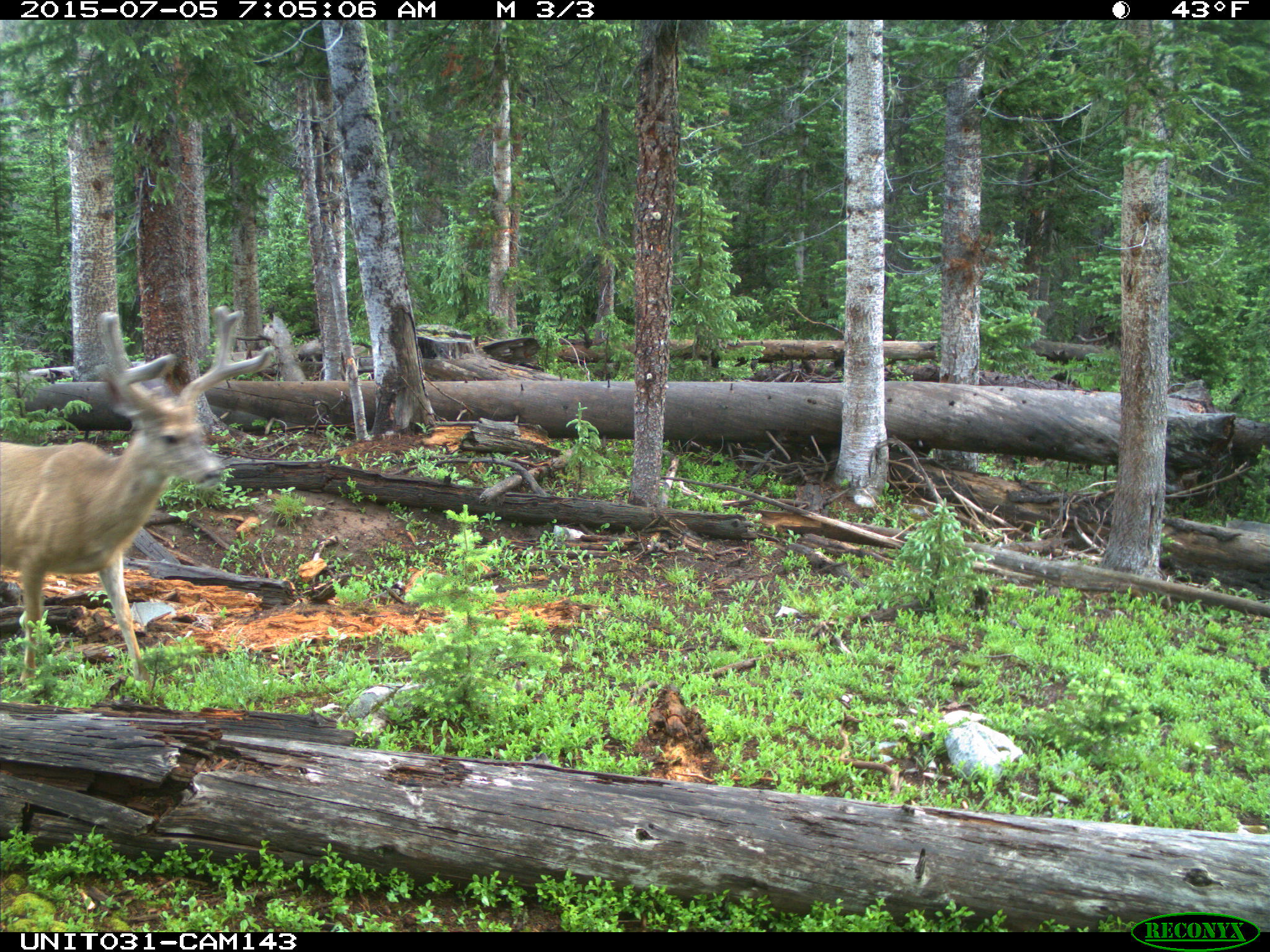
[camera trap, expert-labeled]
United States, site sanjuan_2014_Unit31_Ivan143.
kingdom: Animalia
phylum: Chordata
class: Mammalia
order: Artiodactyla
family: Cervidae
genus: Odocoileus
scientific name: Odocoileus hemionus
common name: mule deer